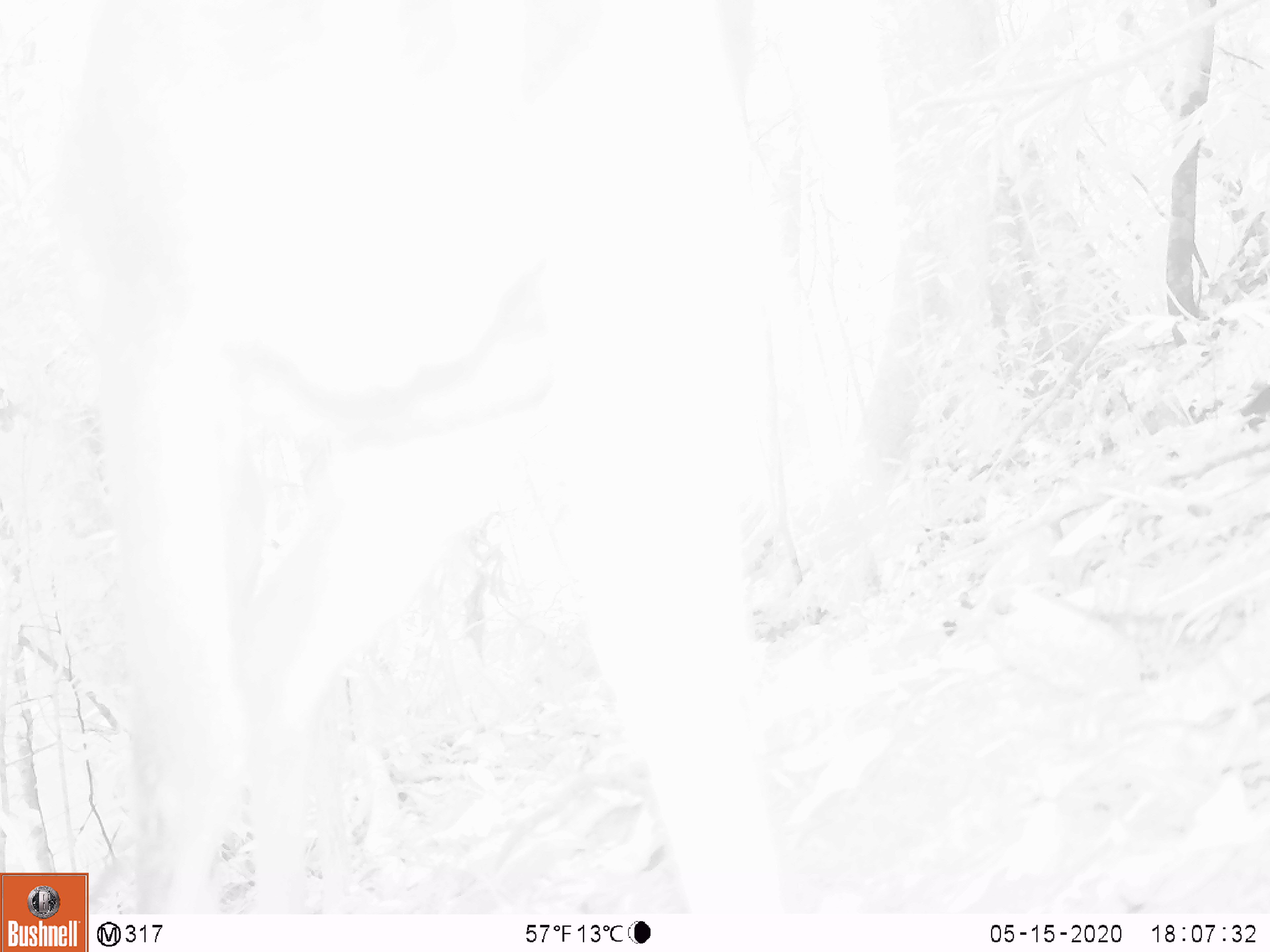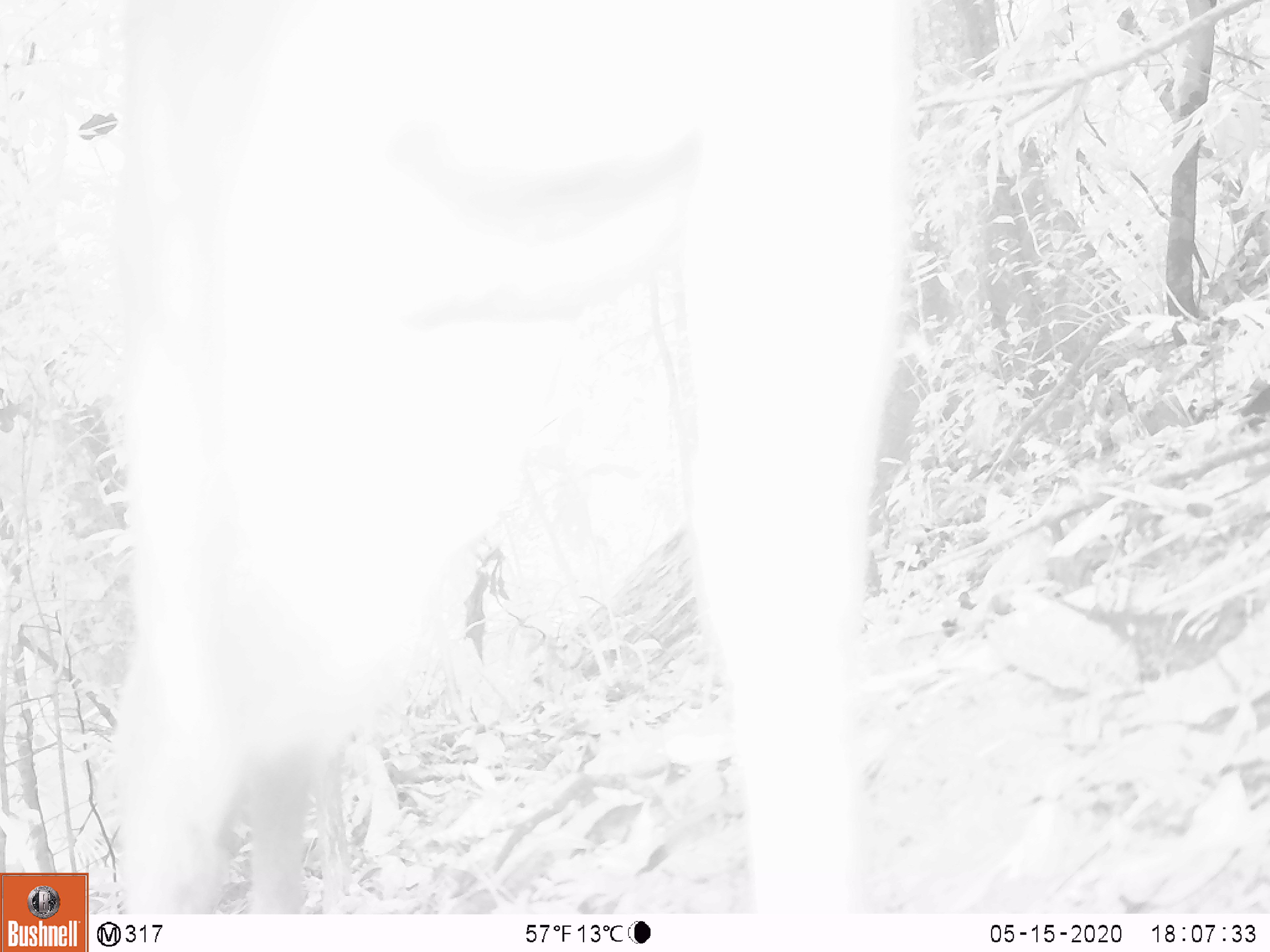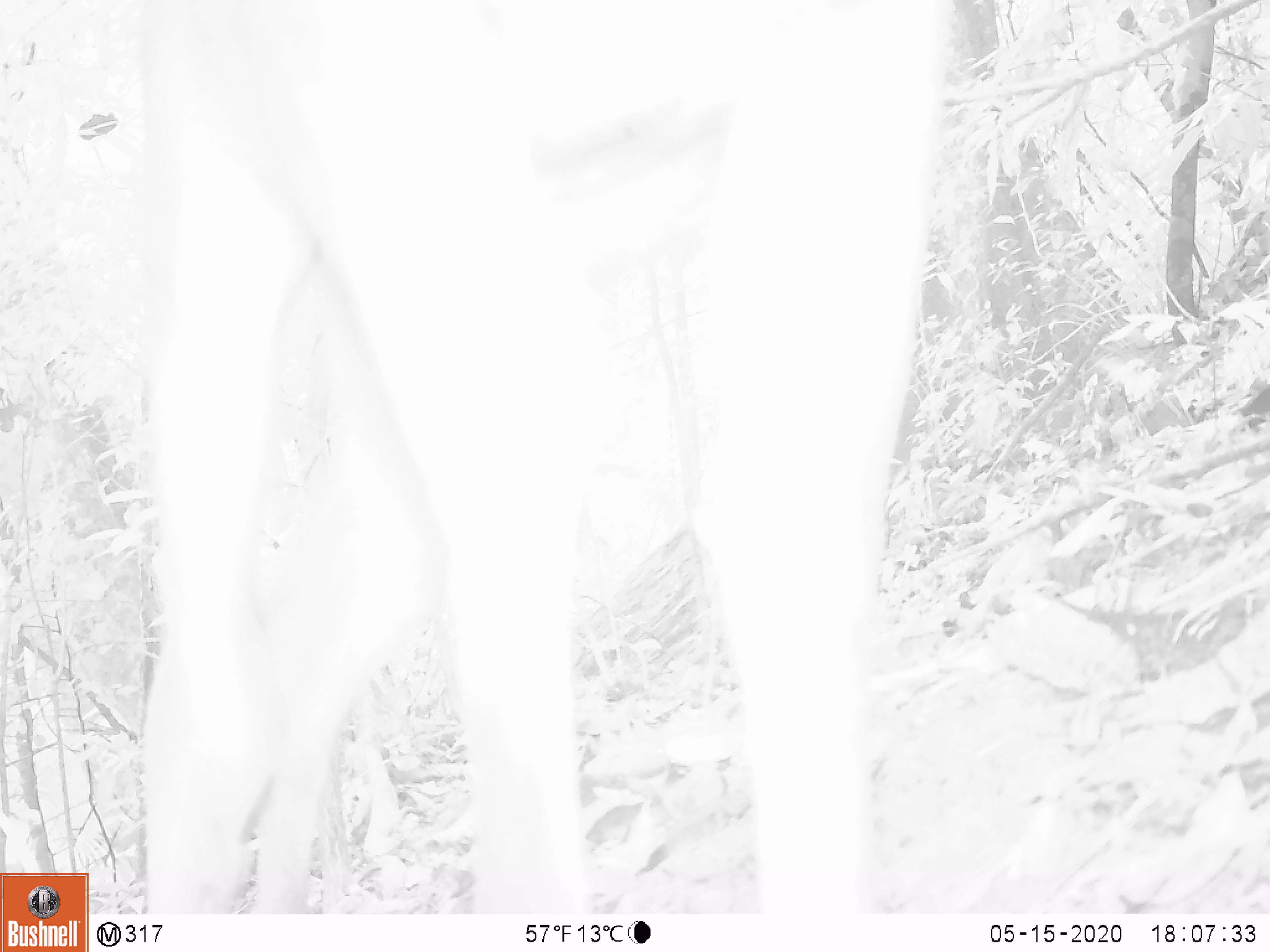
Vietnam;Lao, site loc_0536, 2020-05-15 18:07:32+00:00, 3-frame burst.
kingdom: Animalia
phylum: Chordata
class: Mammalia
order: Artiodactyla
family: Cervidae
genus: Muntiacus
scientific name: Muntiacus vuquangensis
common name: large-antlered muntjac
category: large antlered muntjac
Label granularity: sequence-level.